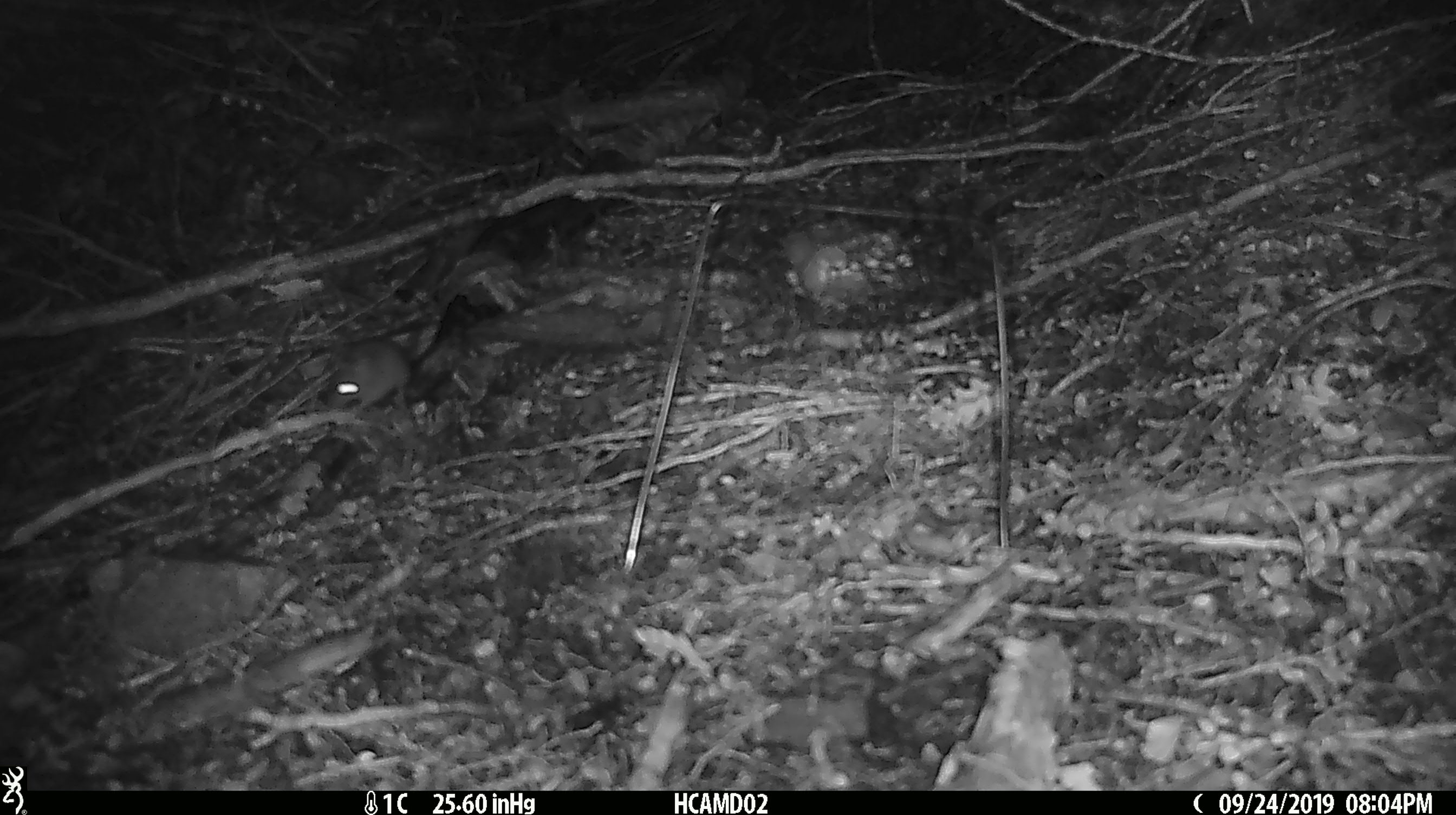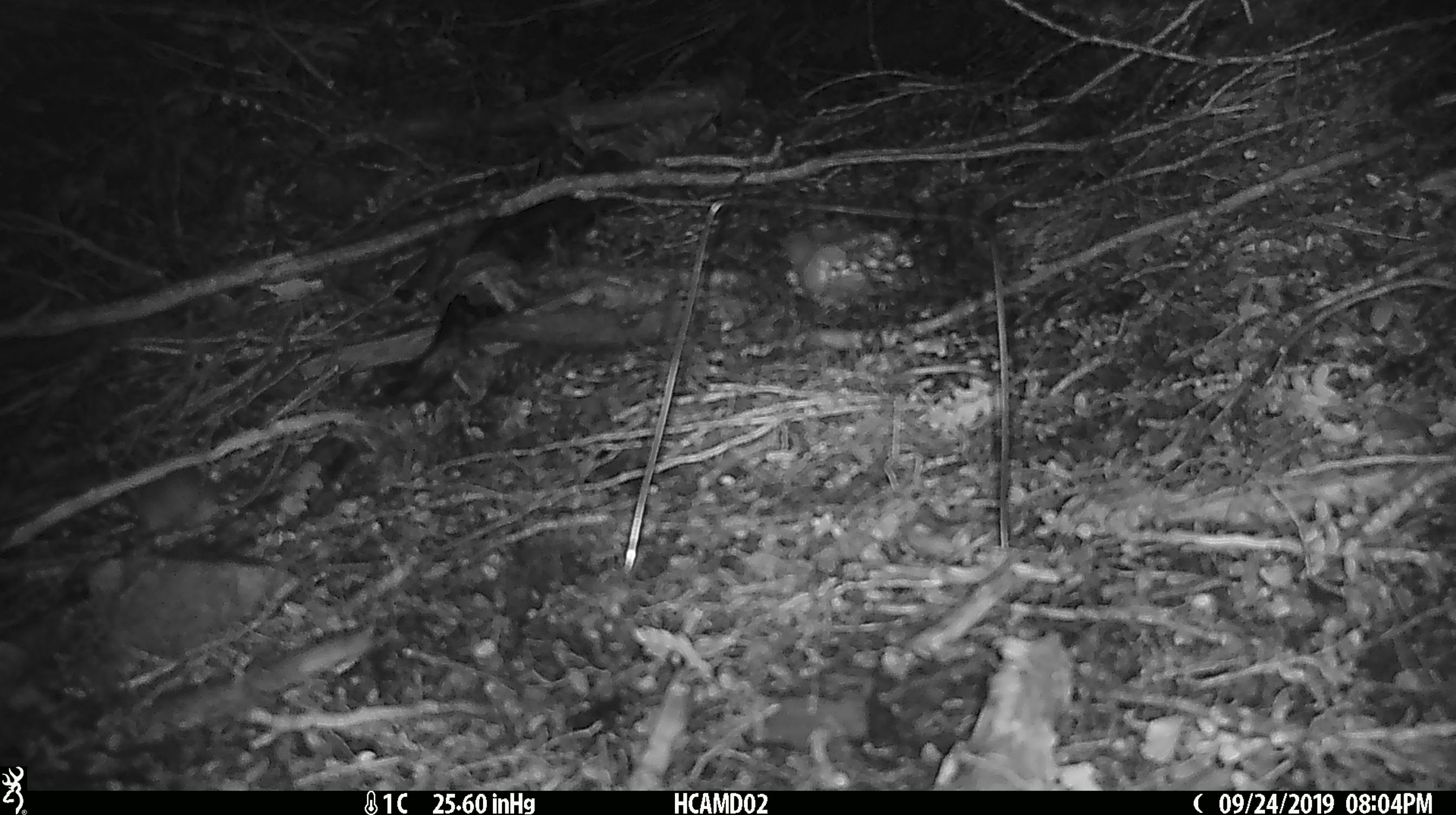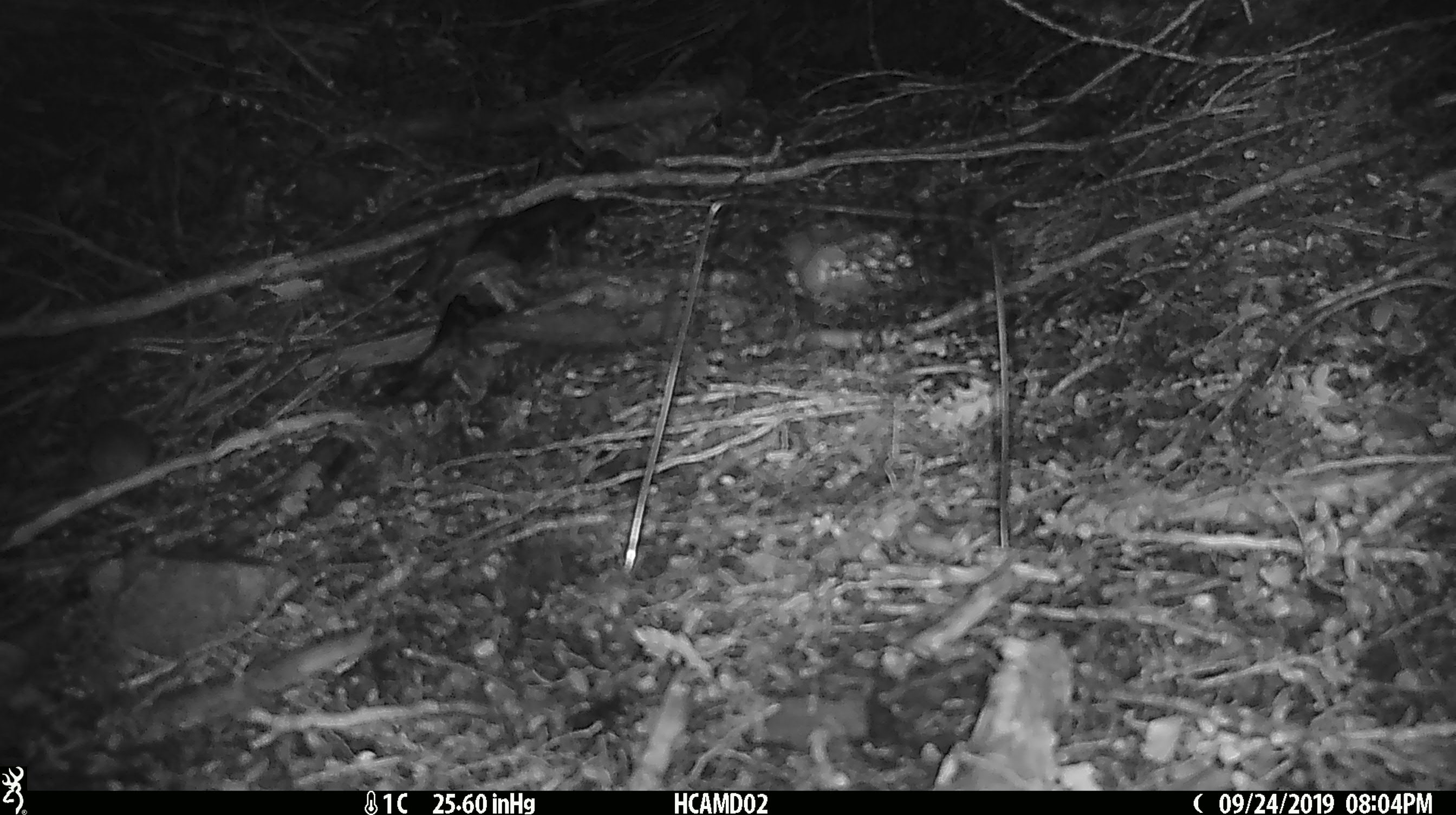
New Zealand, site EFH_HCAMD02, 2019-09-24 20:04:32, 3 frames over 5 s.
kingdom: Animalia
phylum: Chordata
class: Mammalia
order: Rodentia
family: Muridae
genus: Mus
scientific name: Mus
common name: mouse